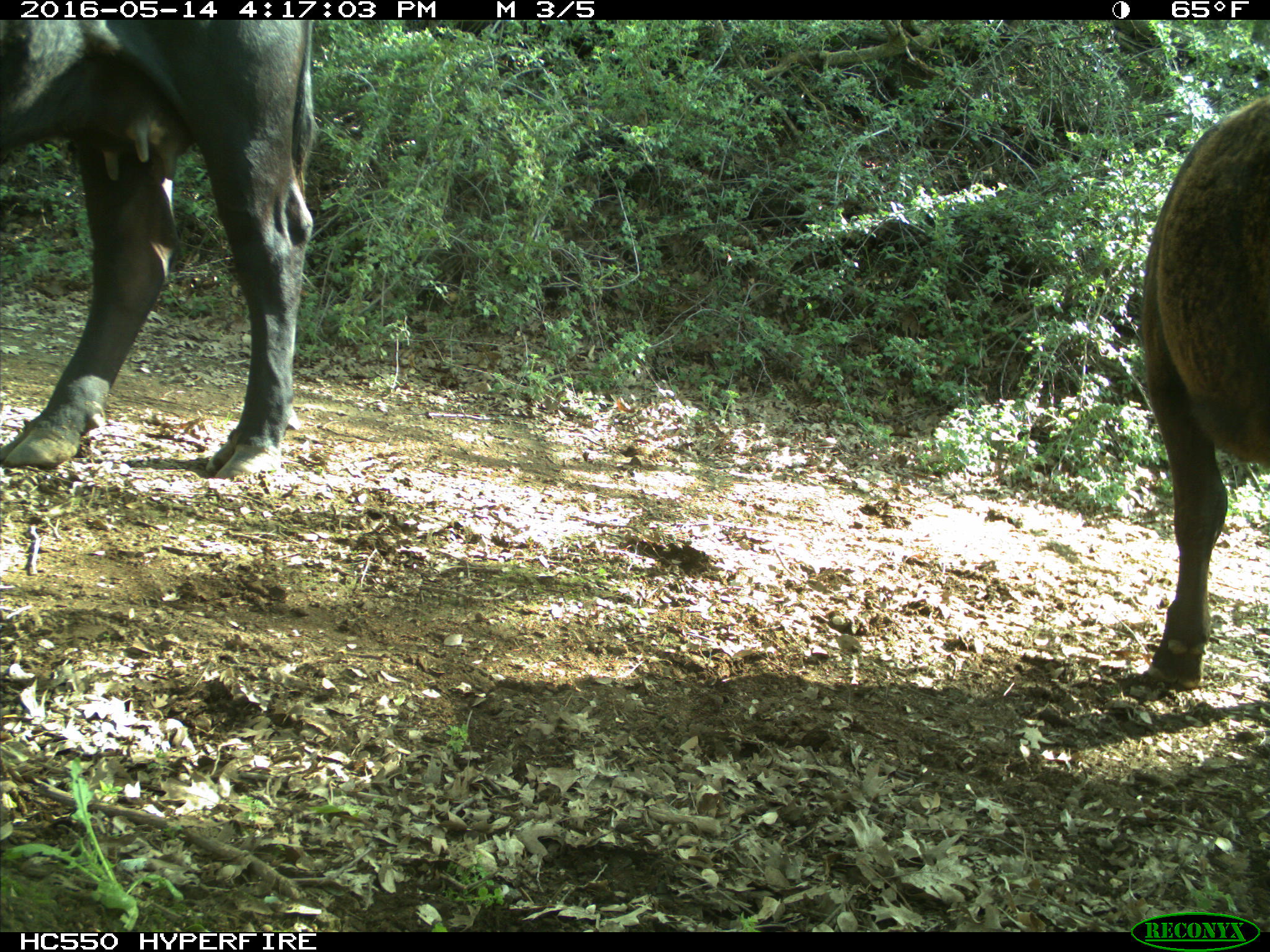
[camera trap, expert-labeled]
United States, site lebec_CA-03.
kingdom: Animalia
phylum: Chordata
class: Mammalia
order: Artiodactyla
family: Bovidae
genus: Bos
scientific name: Bos taurus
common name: domestic cow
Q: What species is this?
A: Bos taurus (domestic cow).